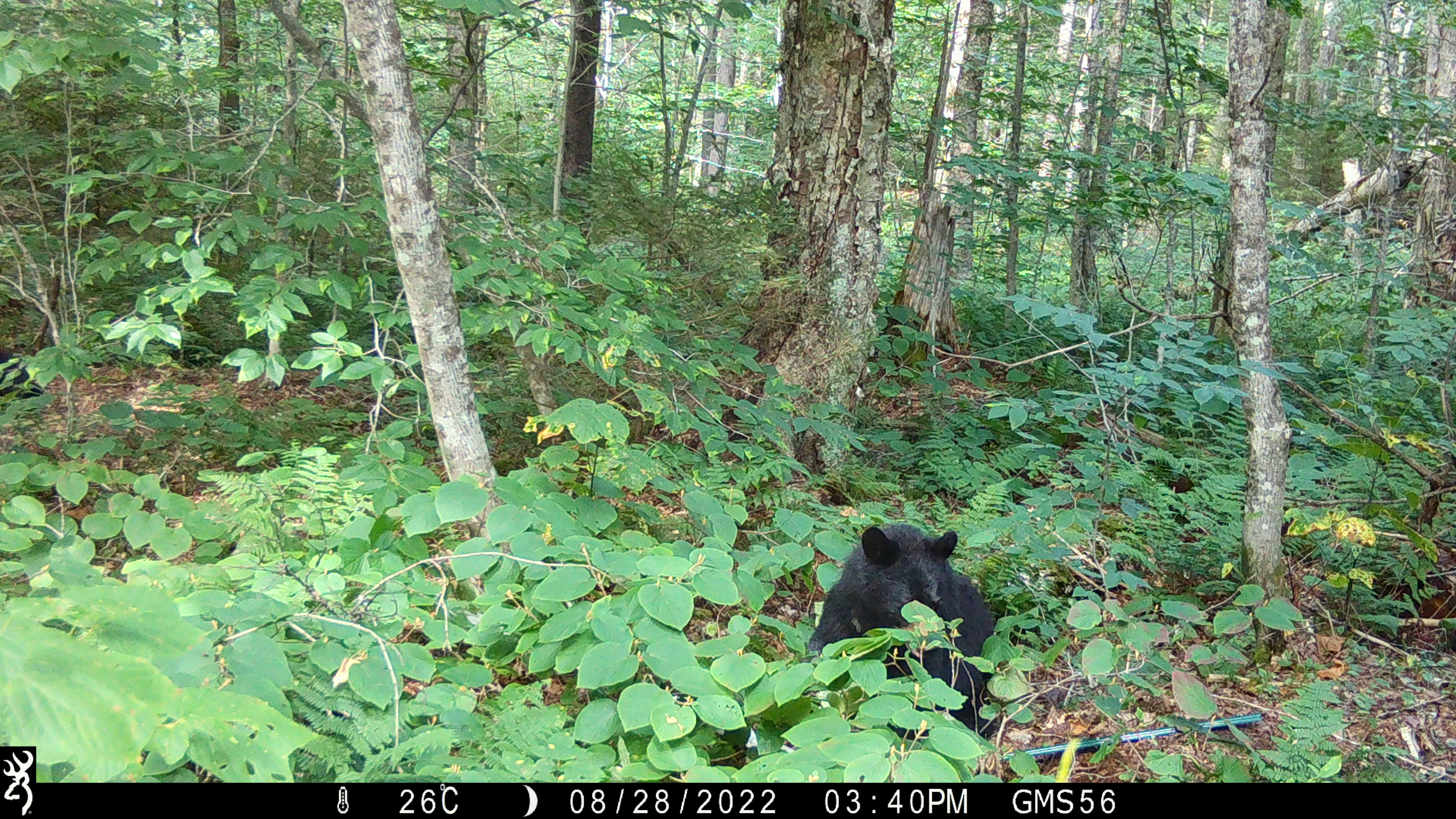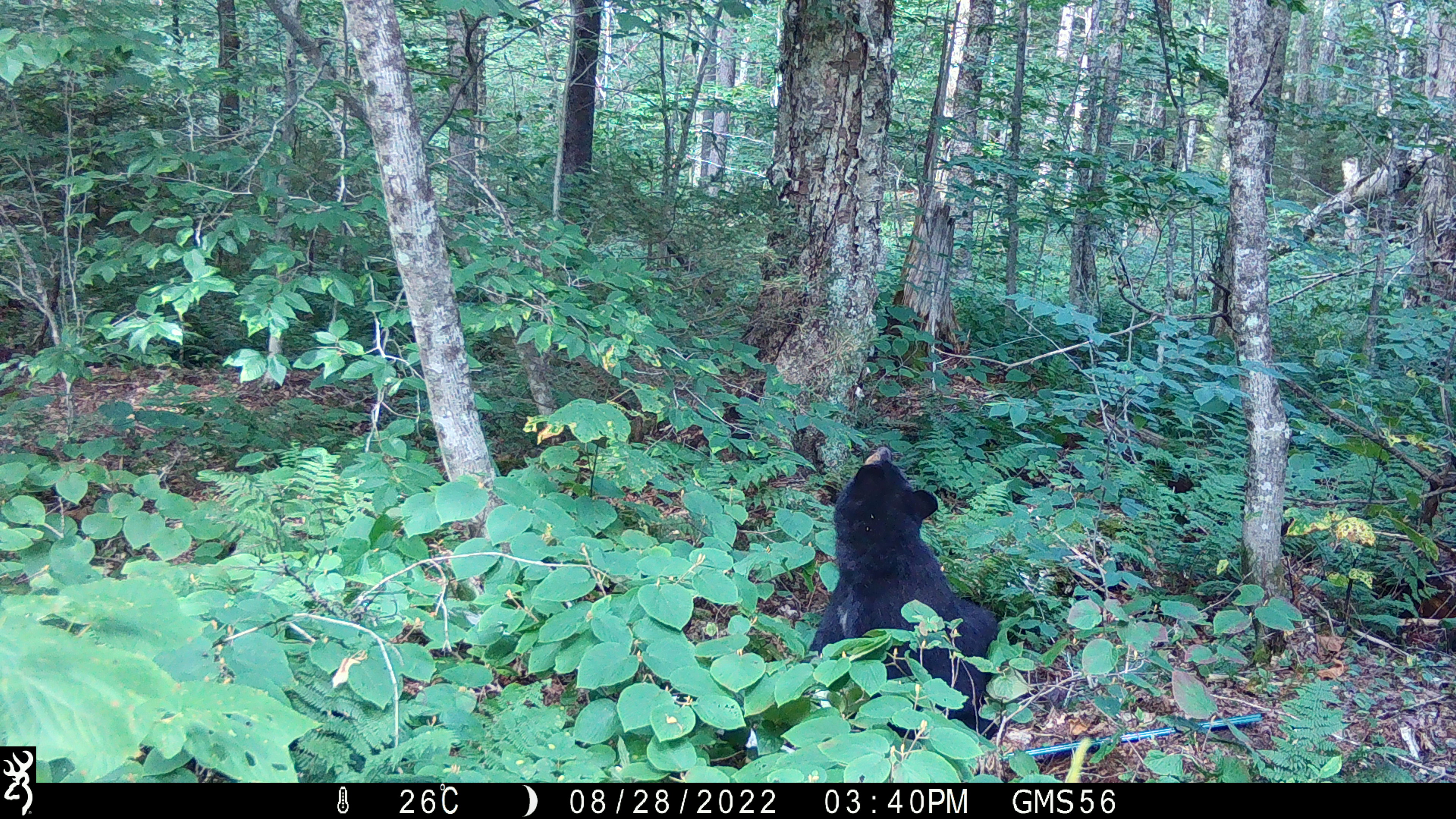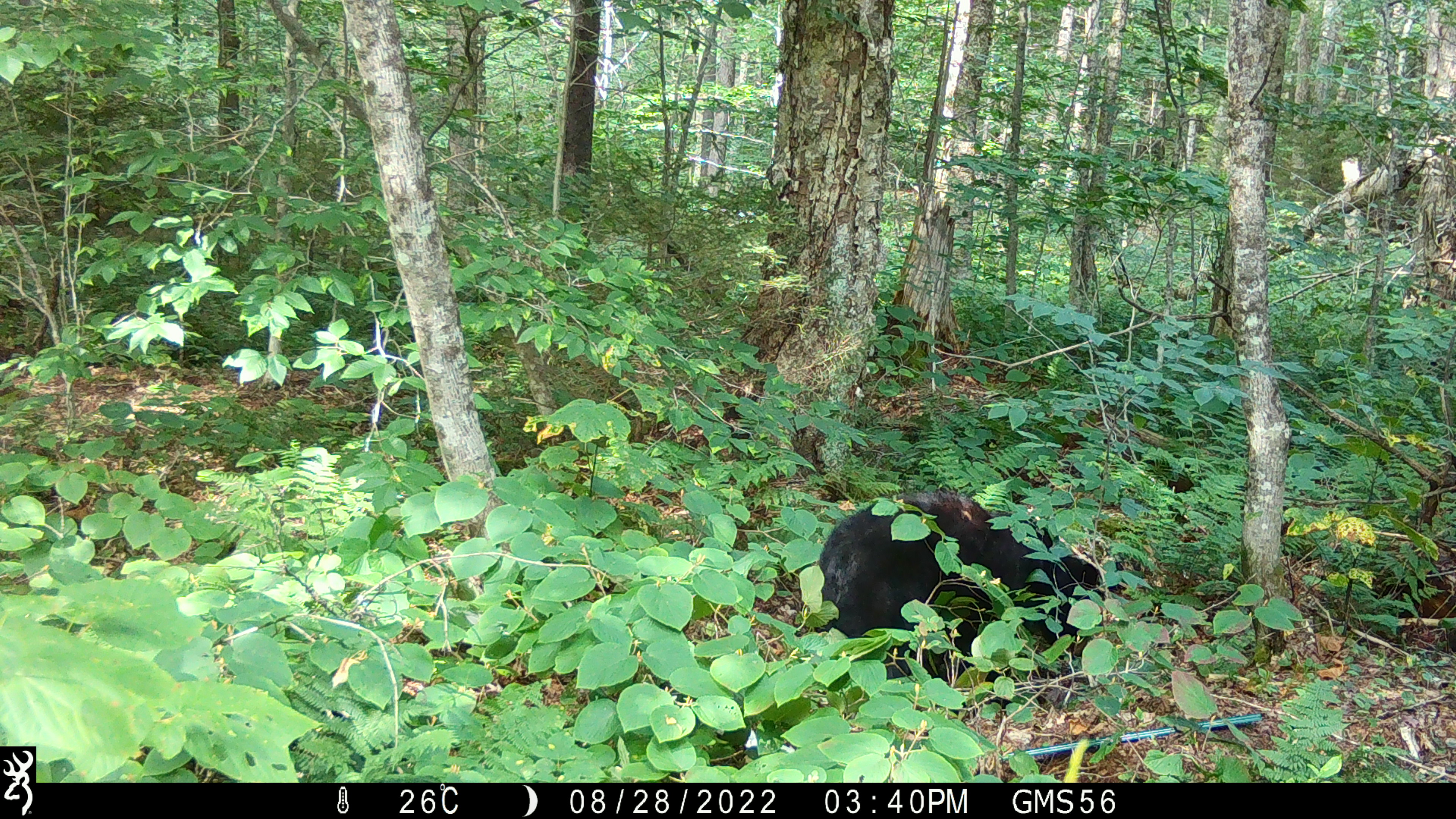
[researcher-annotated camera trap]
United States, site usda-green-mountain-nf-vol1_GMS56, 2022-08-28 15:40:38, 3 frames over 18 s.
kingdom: Animalia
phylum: Chordata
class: Mammalia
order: Carnivora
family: Ursidae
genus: Ursus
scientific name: Ursus americanus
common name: black bear